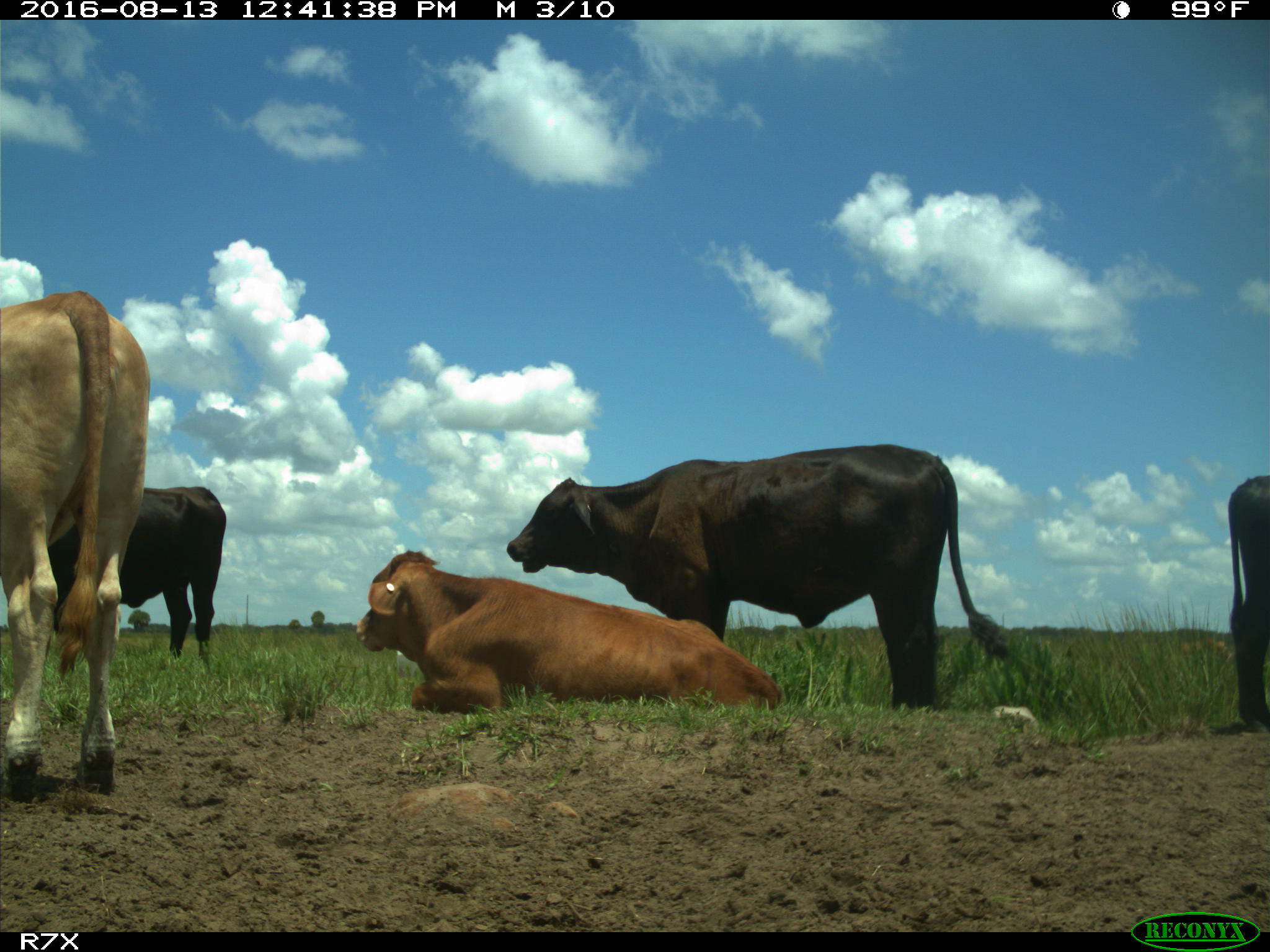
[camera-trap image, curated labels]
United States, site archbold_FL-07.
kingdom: Animalia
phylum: Chordata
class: Mammalia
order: Artiodactyla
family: Bovidae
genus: Bos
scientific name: Bos taurus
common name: domestic cow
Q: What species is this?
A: Bos taurus (domestic cow).